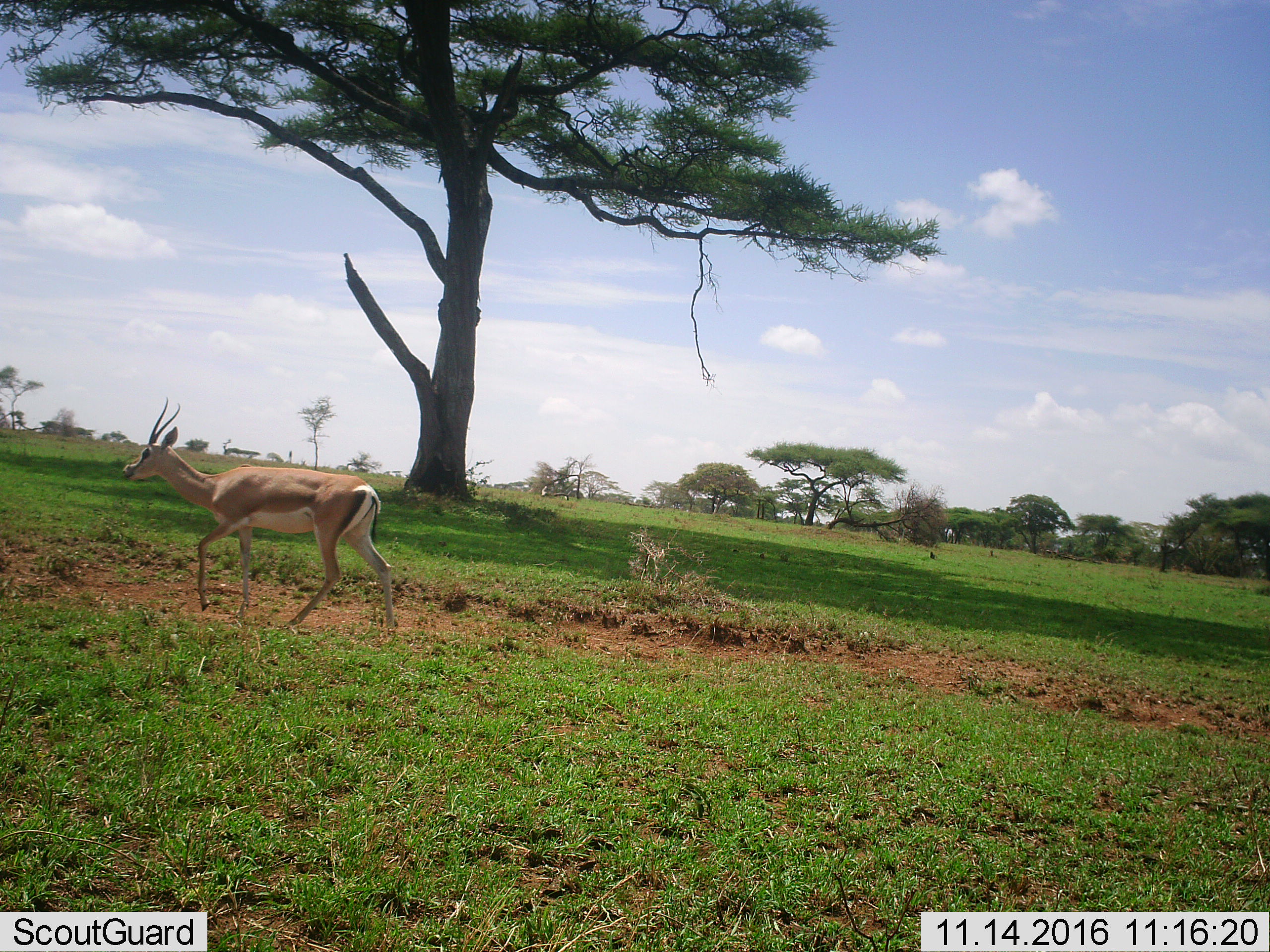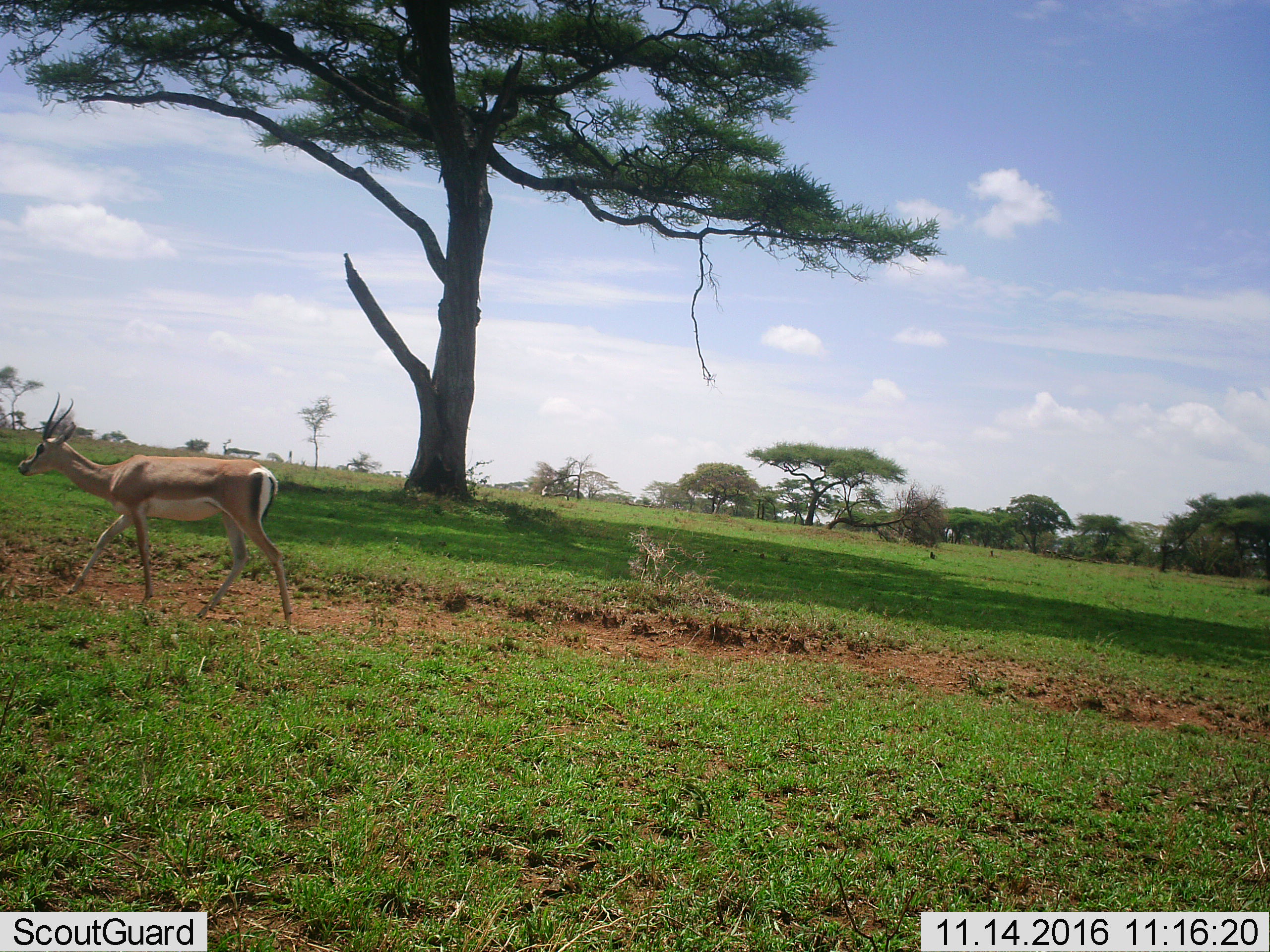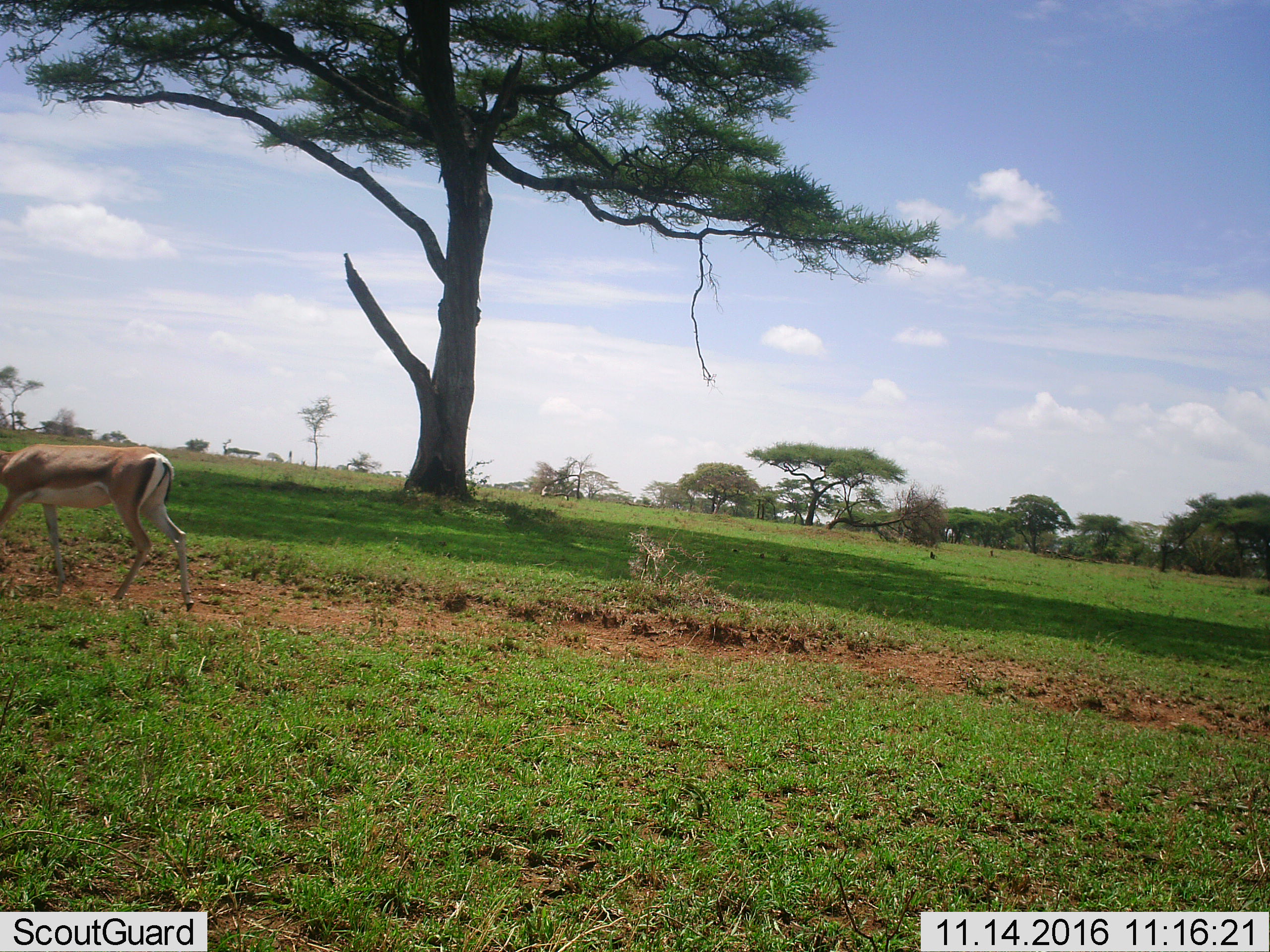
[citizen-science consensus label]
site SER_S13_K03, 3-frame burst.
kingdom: Animalia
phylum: Chordata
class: Mammalia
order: Artiodactyla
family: Bovidae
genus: Nanger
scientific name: Nanger granti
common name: grant's gazelle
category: gazellegrants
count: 1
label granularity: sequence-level